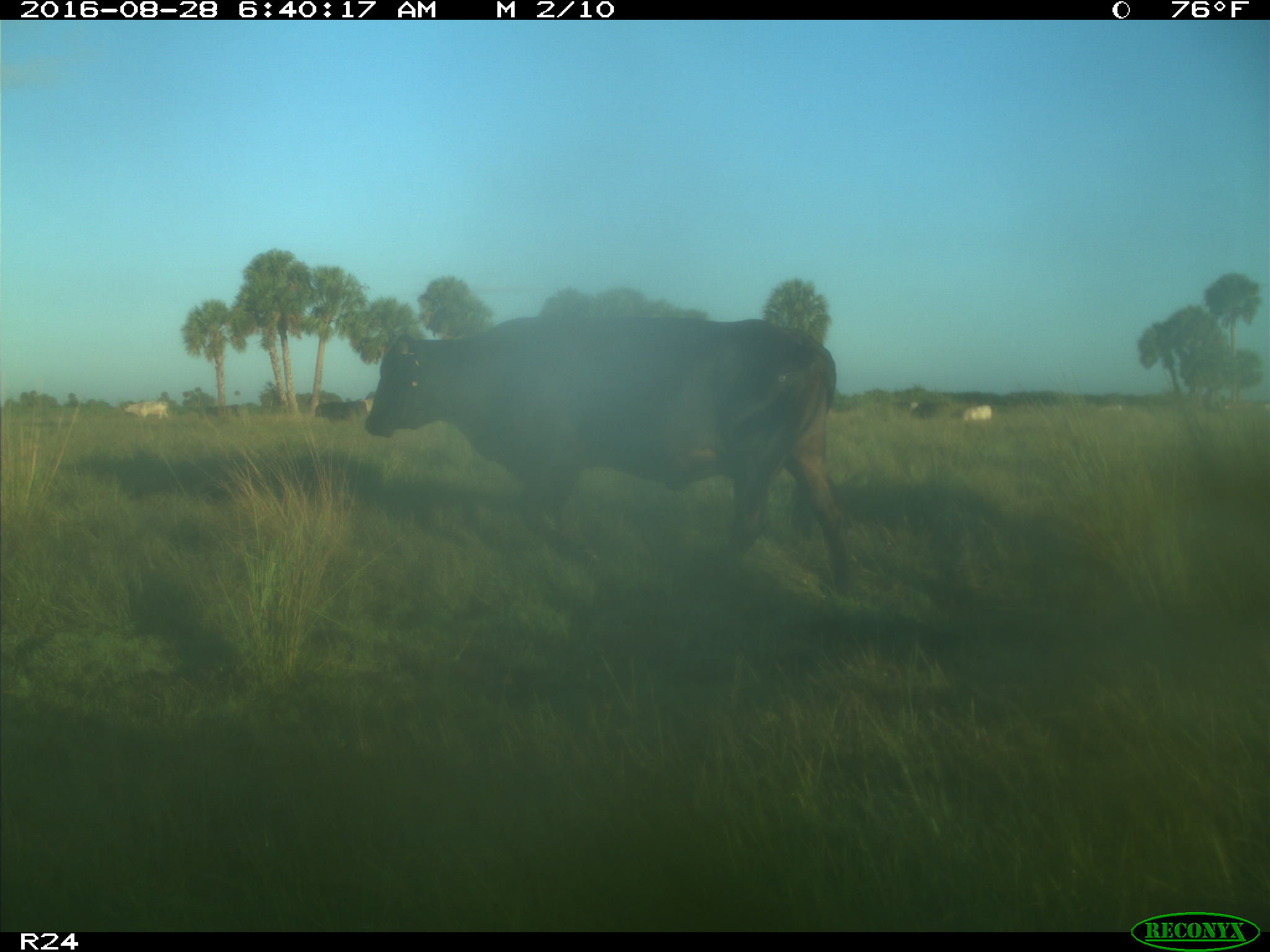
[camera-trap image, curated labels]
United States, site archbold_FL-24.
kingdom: Animalia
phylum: Chordata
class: Mammalia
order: Artiodactyla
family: Bovidae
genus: Bos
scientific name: Bos taurus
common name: domestic cow